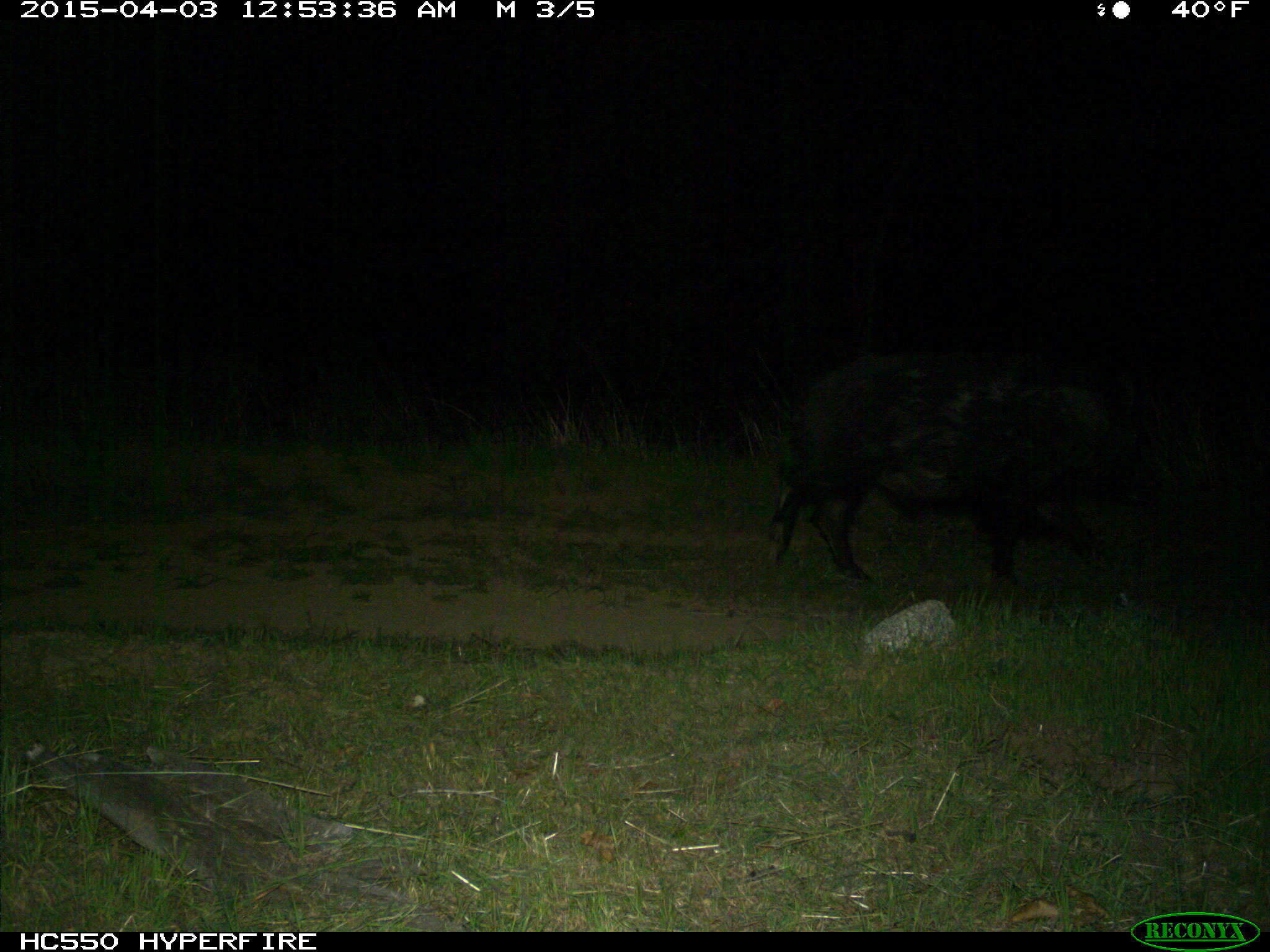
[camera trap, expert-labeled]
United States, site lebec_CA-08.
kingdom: Animalia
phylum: Chordata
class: Mammalia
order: Artiodactyla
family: Suidae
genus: Sus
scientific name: Sus scrofa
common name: wild boar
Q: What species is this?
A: Sus scrofa (wild boar).